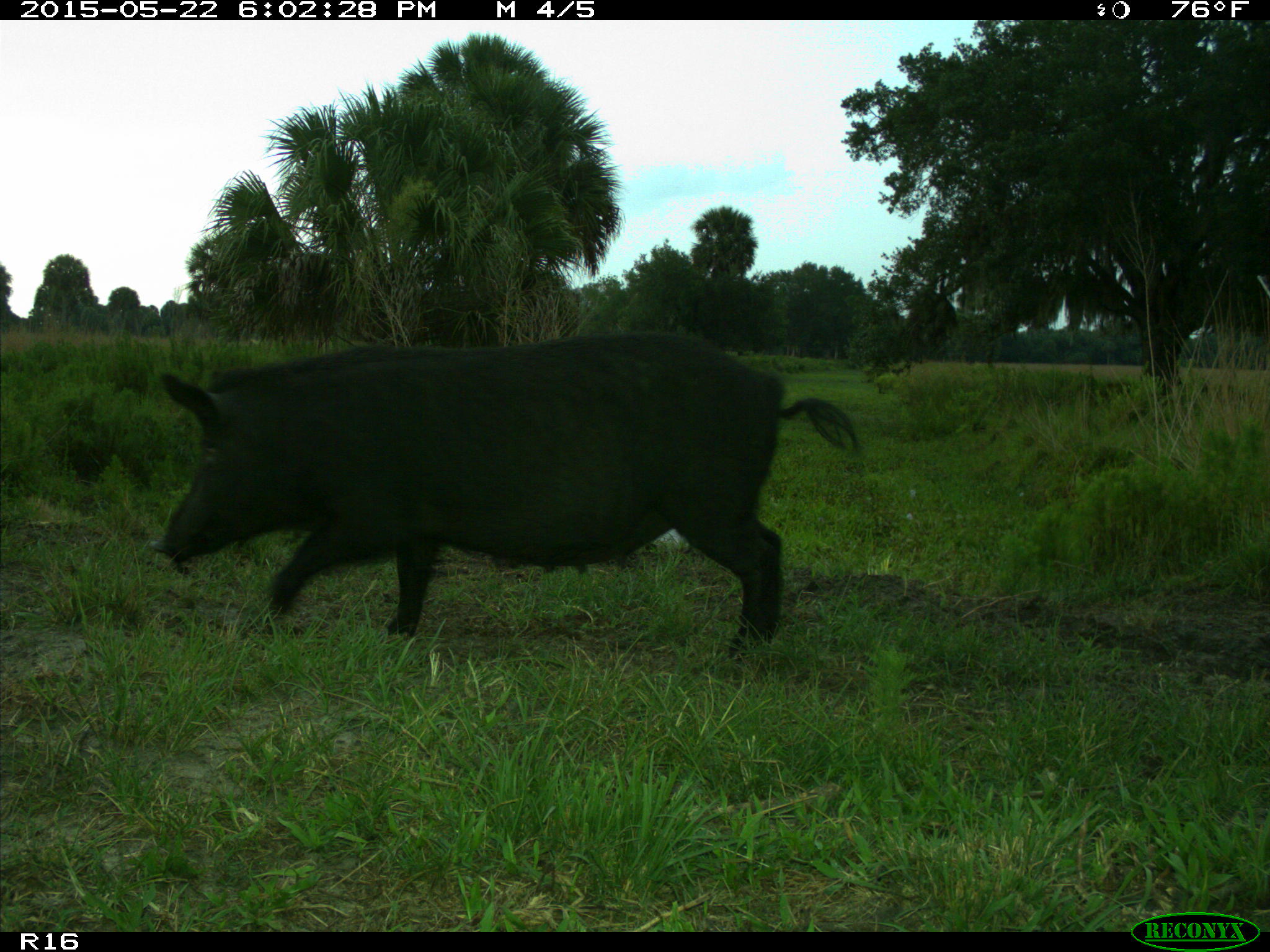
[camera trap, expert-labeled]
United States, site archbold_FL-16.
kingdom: Animalia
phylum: Chordata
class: Mammalia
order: Artiodactyla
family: Suidae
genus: Sus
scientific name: Sus scrofa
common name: wild boar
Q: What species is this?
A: Sus scrofa (wild boar).